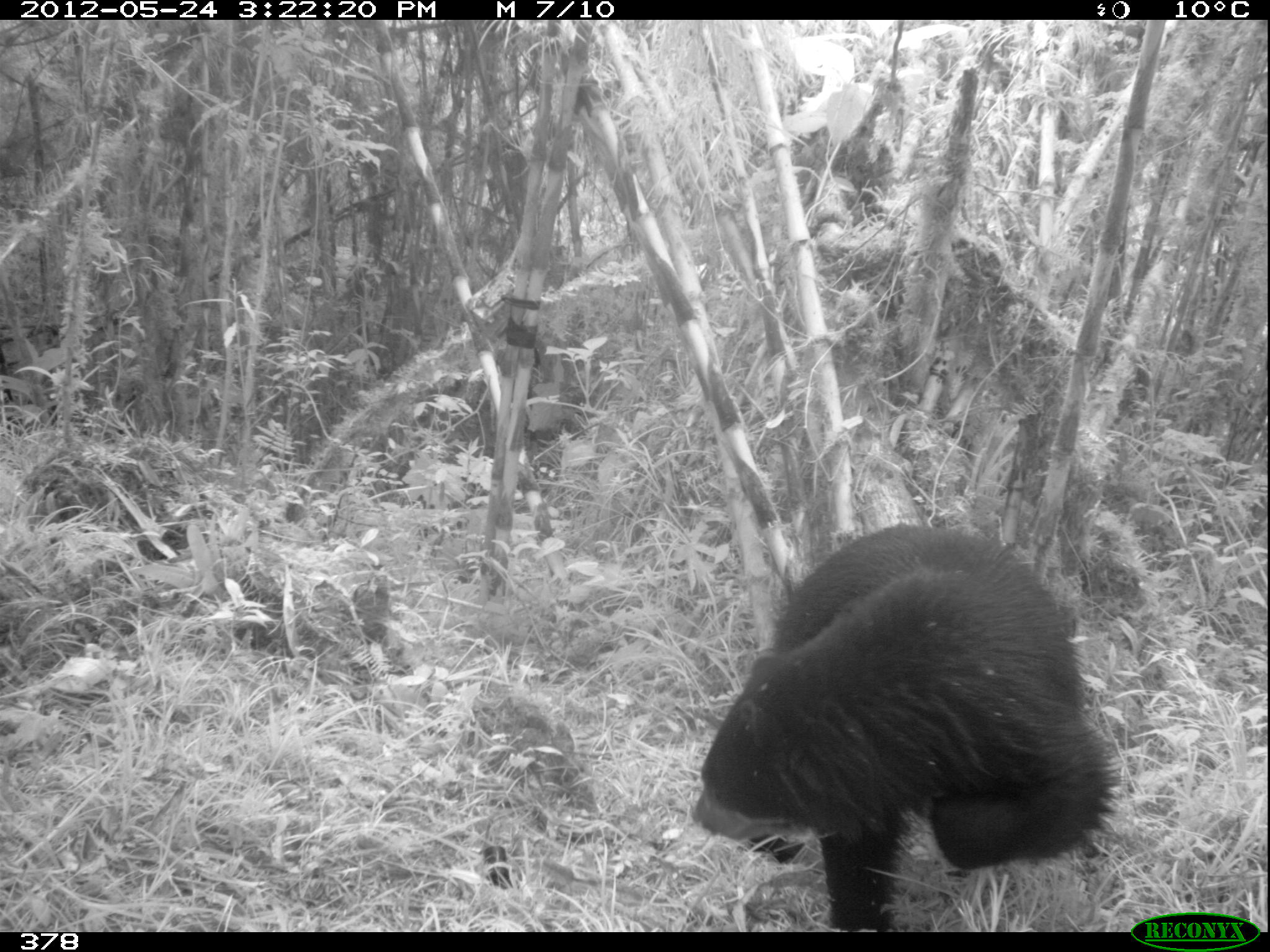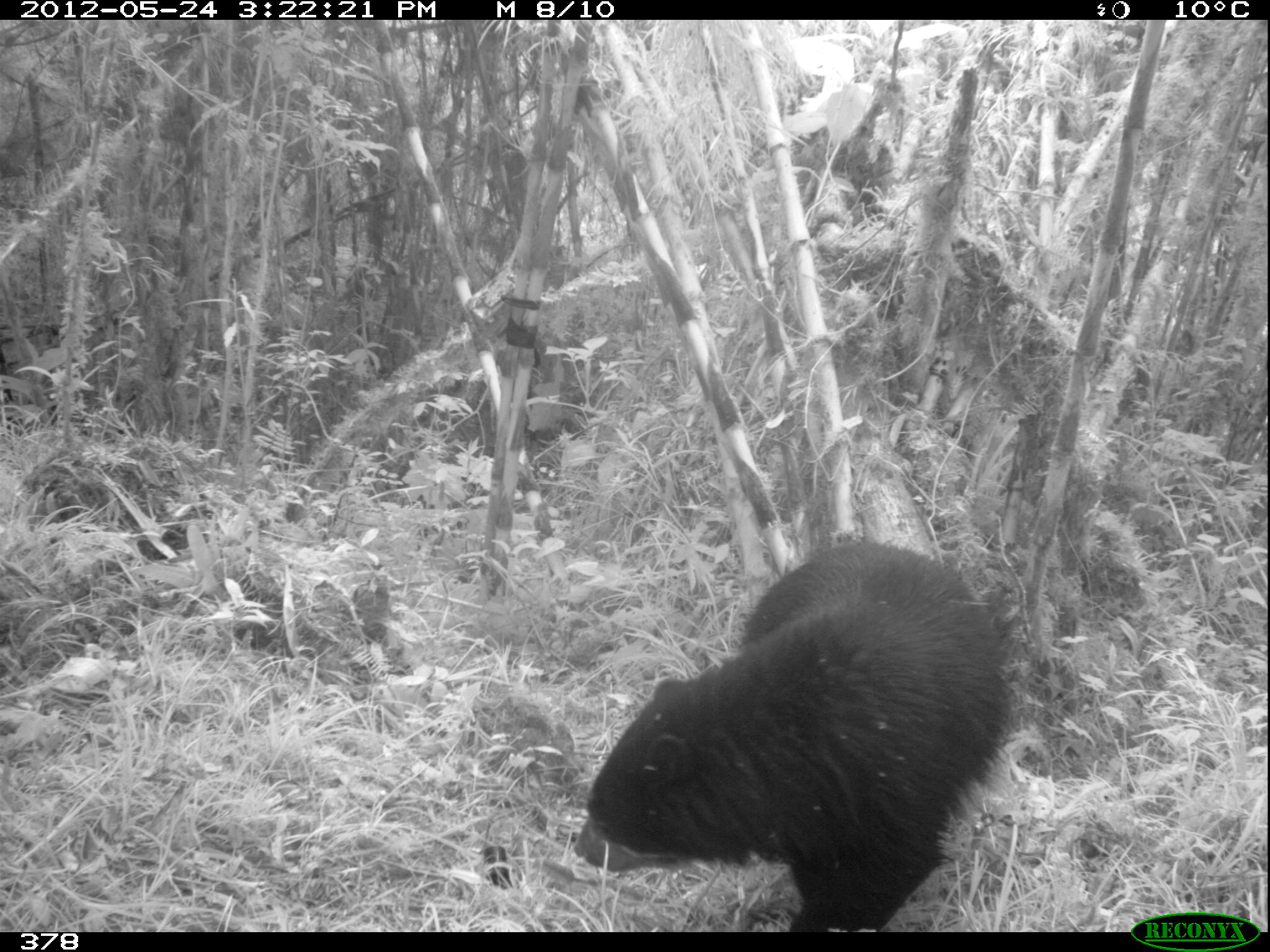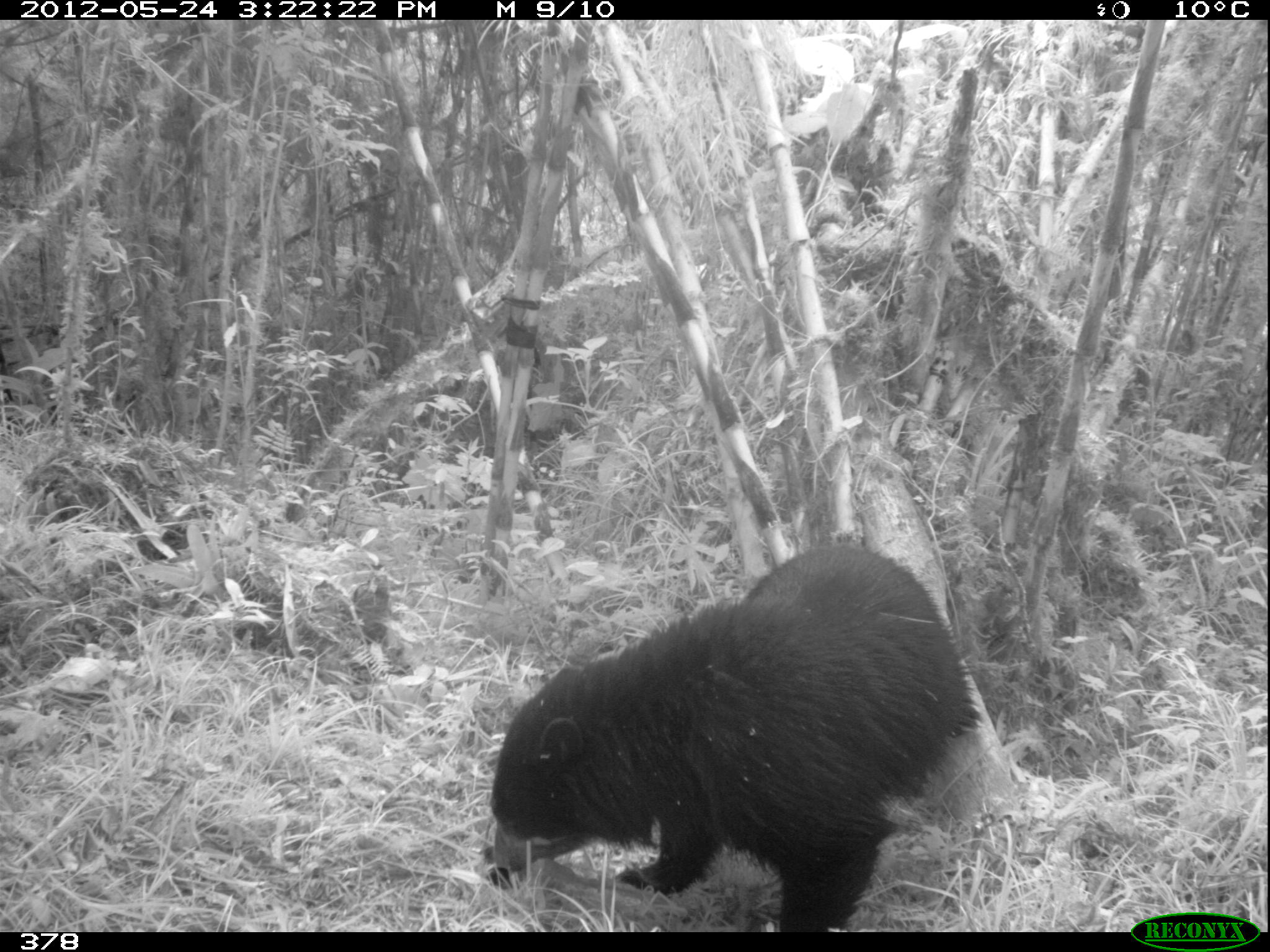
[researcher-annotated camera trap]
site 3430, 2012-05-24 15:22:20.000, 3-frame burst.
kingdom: Animalia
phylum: Chordata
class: Mammalia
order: Carnivora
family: Ursidae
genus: Tremarctos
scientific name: Tremarctos ornatus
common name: spectacled bear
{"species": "Tremarctos ornatus (spectacled bear)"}